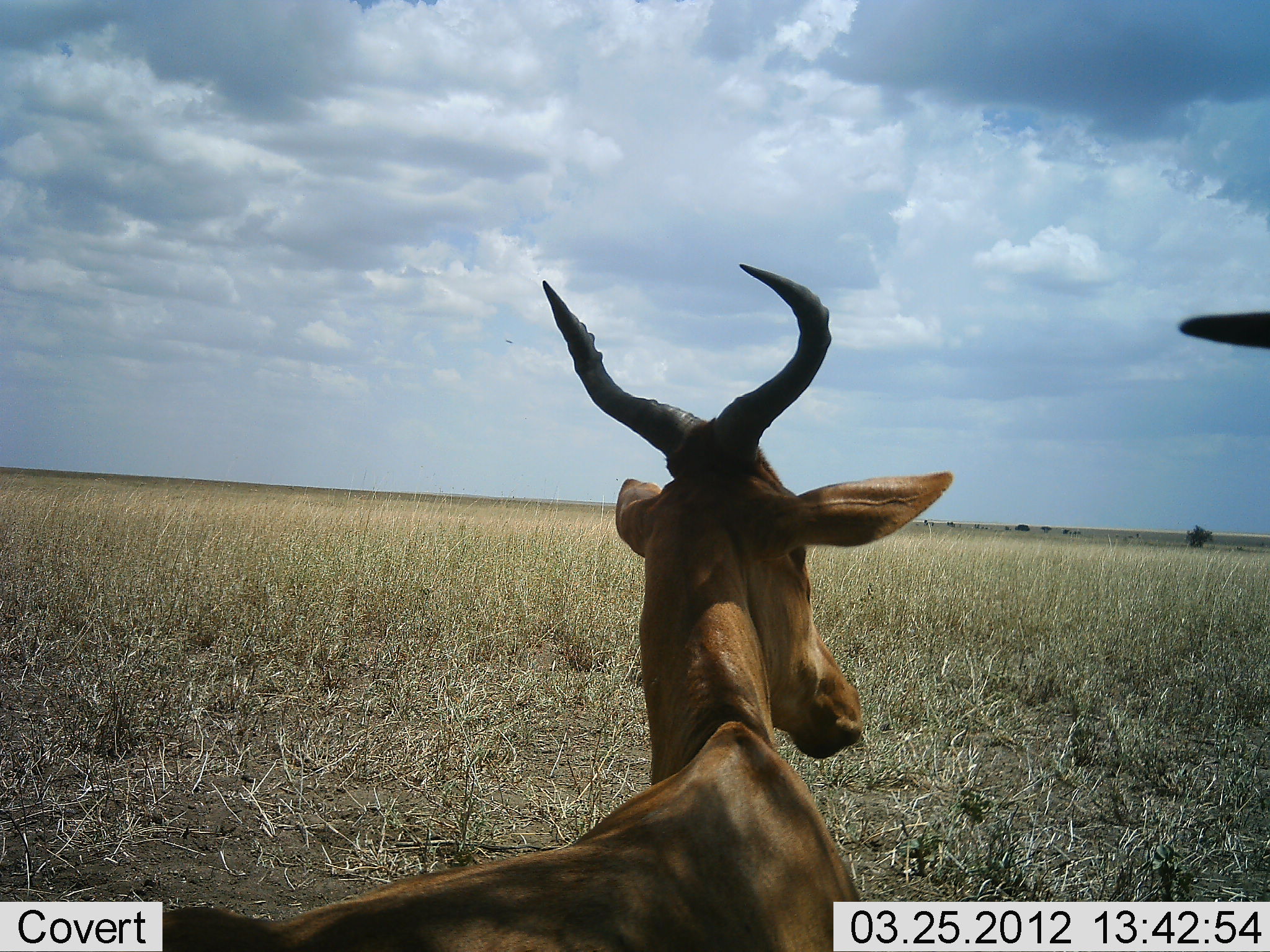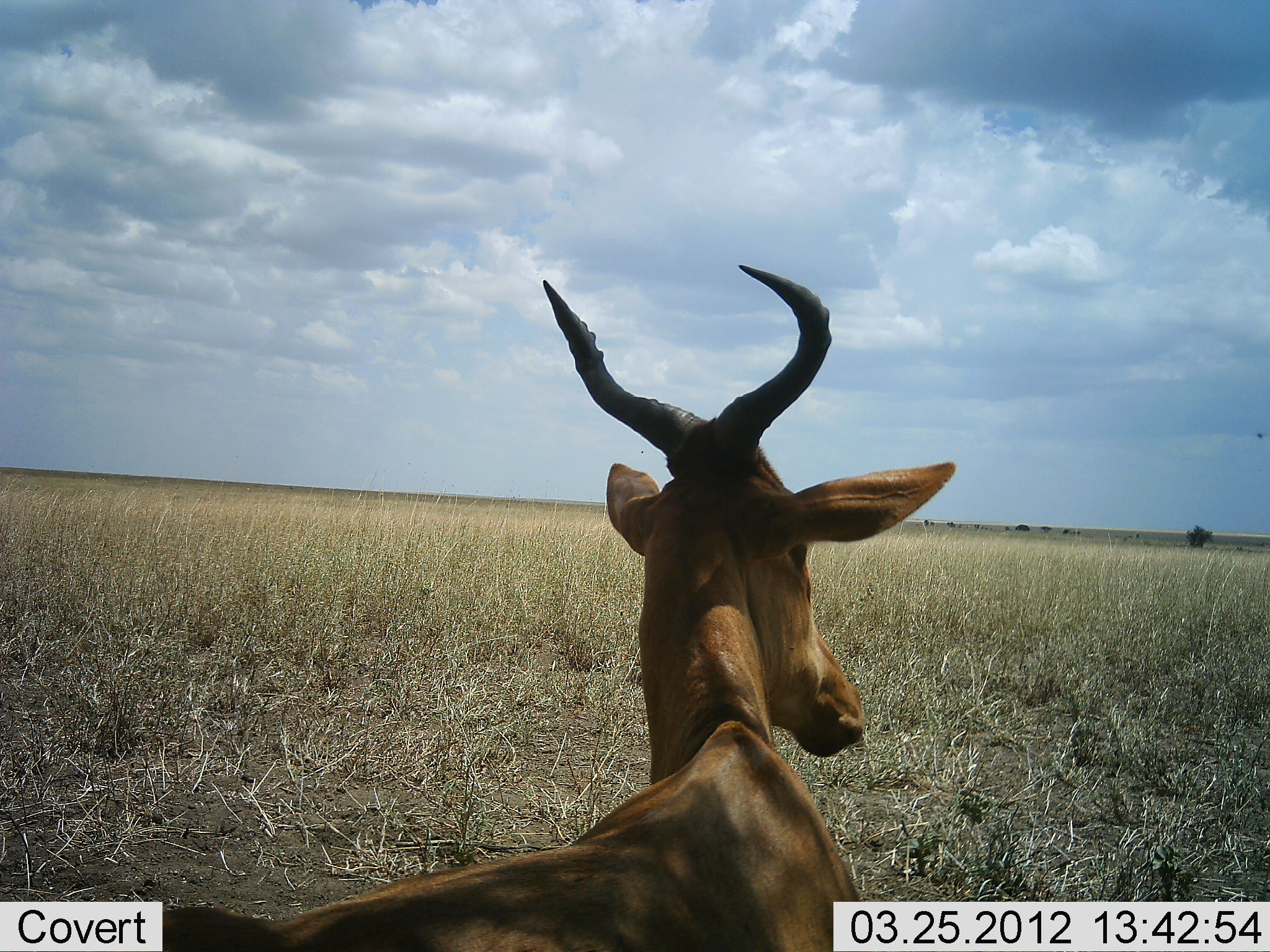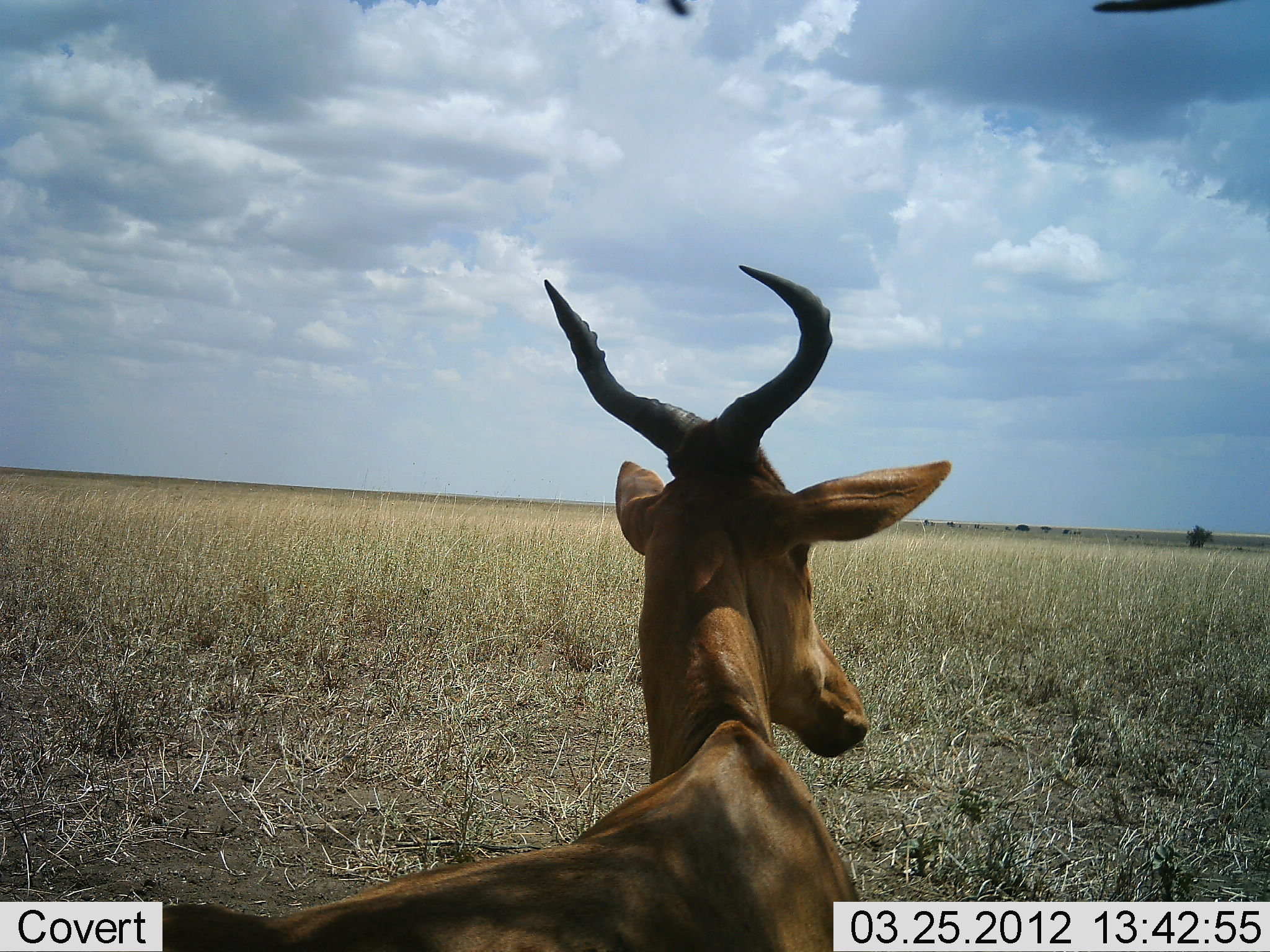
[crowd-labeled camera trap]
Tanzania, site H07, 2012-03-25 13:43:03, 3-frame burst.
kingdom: Animalia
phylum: Chordata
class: Mammalia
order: Artiodactyla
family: Bovidae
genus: Alcelaphus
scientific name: Alcelaphus buselaphus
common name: hartebeest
Hartebeest (Alcelaphus buselaphus), count 2. Behavior (volunteer vote fractions): standing 35%, resting 83%, moving 9%, interacting 0%. Young present (vote fraction): 0%. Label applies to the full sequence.